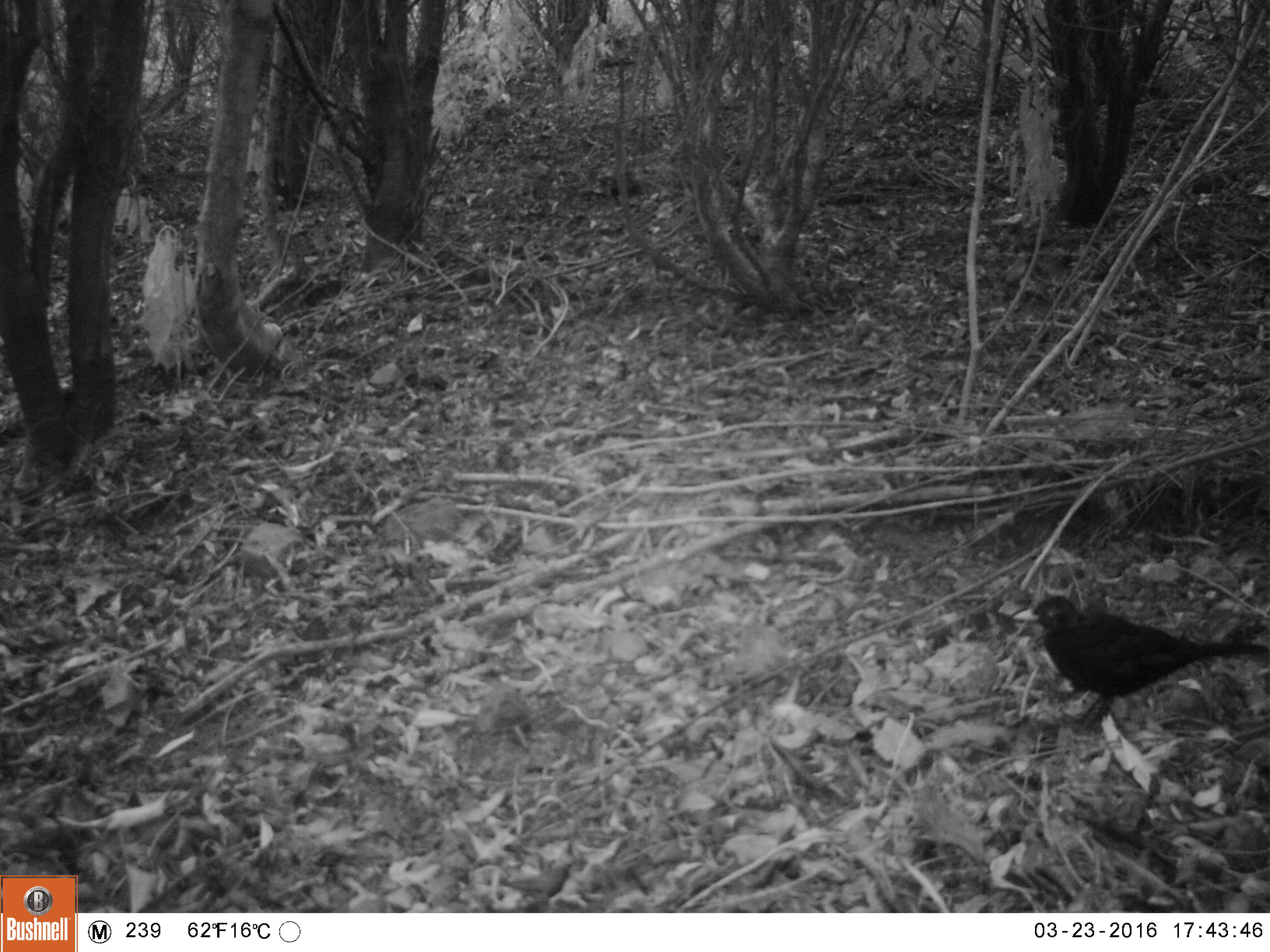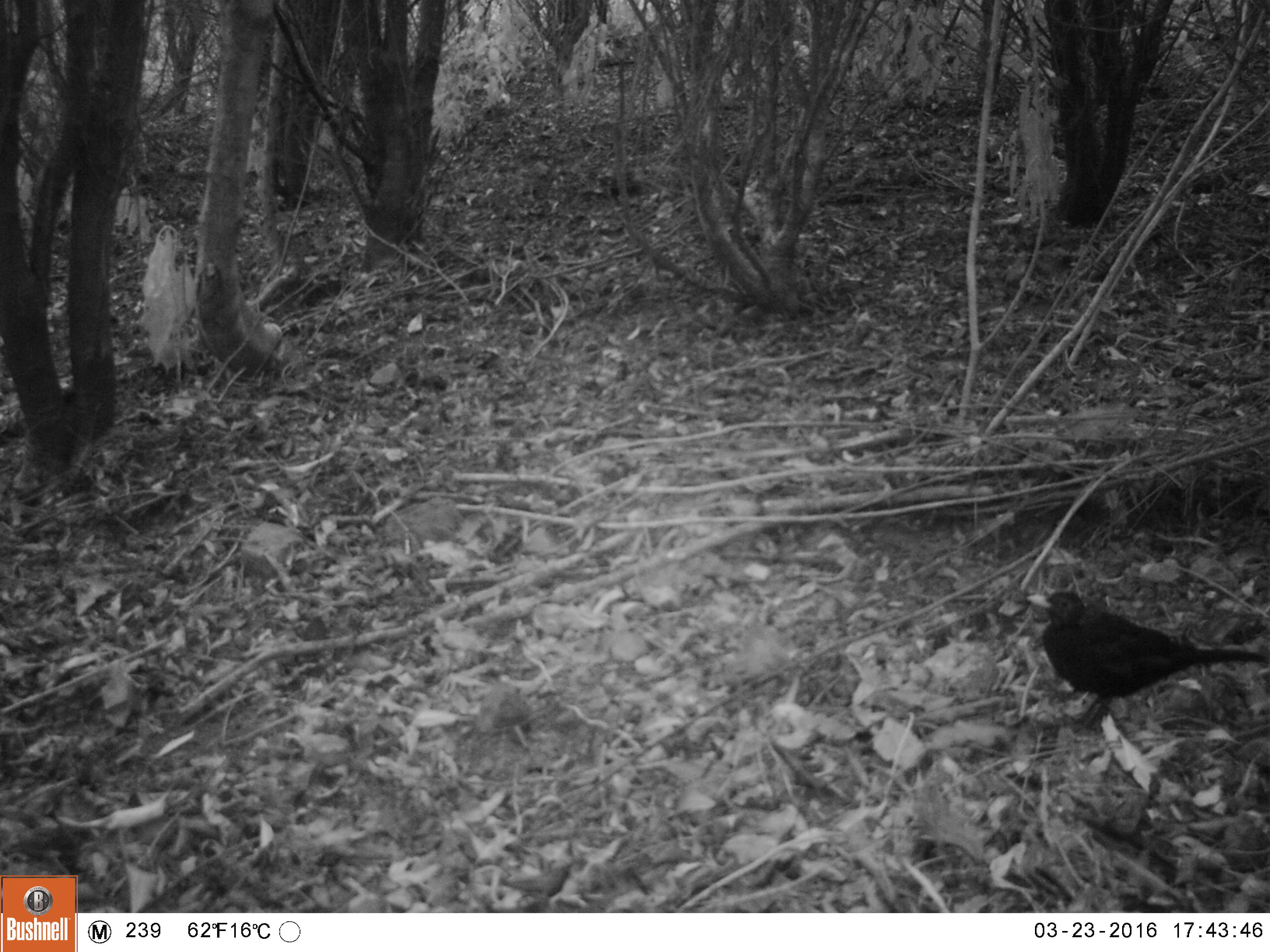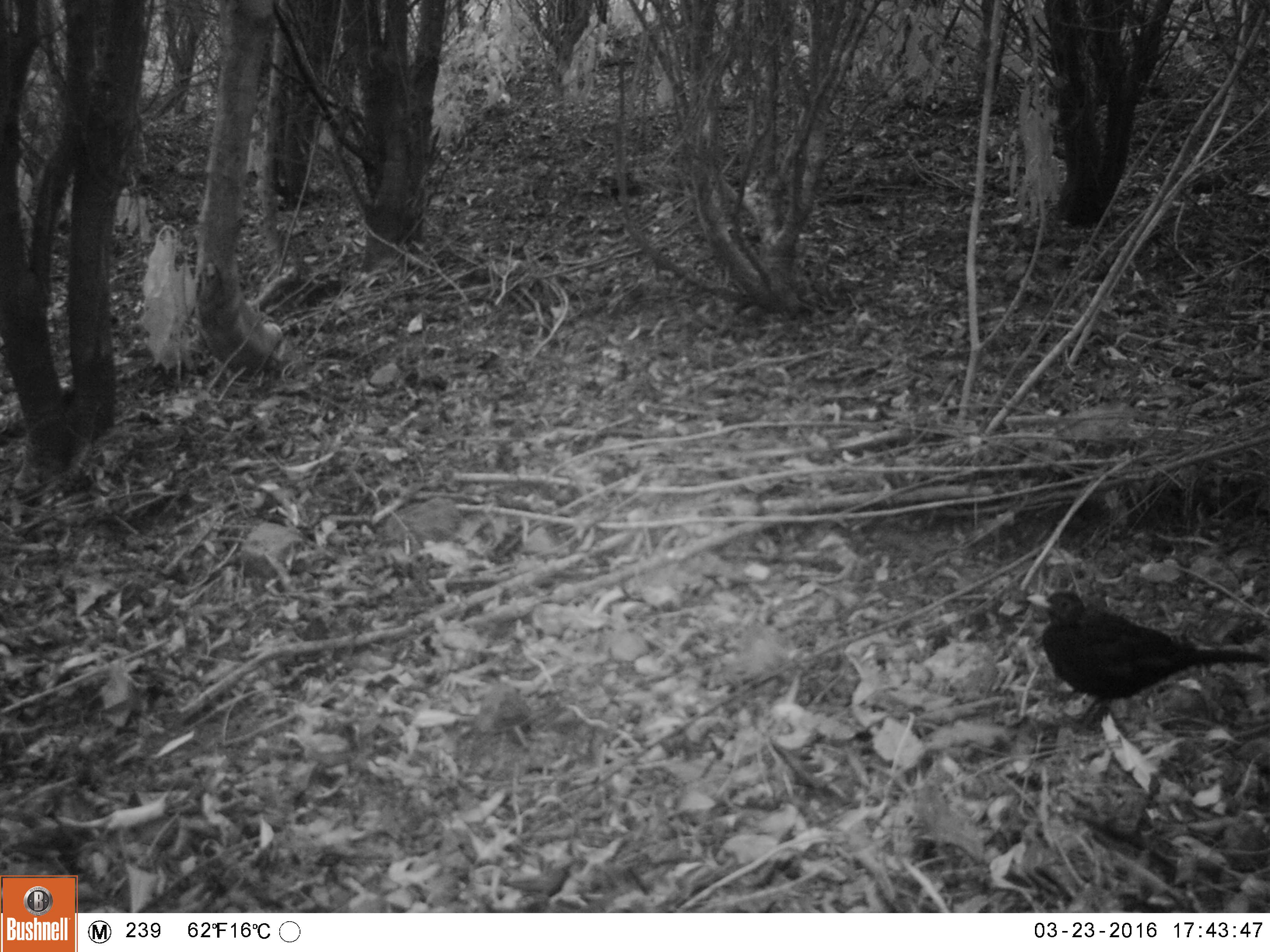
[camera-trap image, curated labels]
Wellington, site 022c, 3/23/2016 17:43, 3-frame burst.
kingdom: Animalia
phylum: Chordata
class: Aves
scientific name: Aves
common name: bird